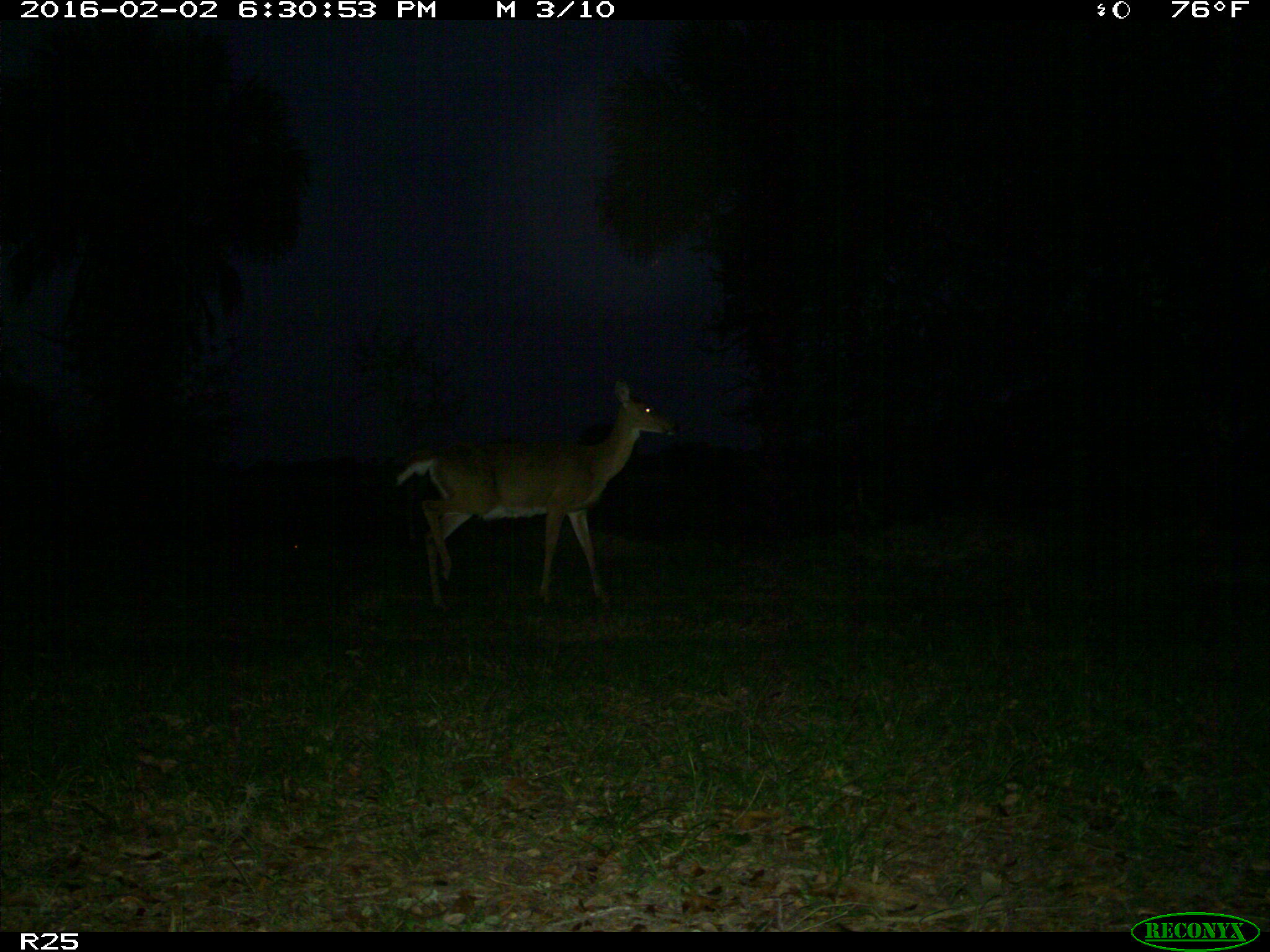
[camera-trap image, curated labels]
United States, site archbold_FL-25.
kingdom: Animalia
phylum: Chordata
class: Mammalia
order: Artiodactyla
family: Cervidae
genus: Odocoileus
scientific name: Odocoileus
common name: deer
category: unidentified deer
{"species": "unidentified deer (deer) (Odocoileus)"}